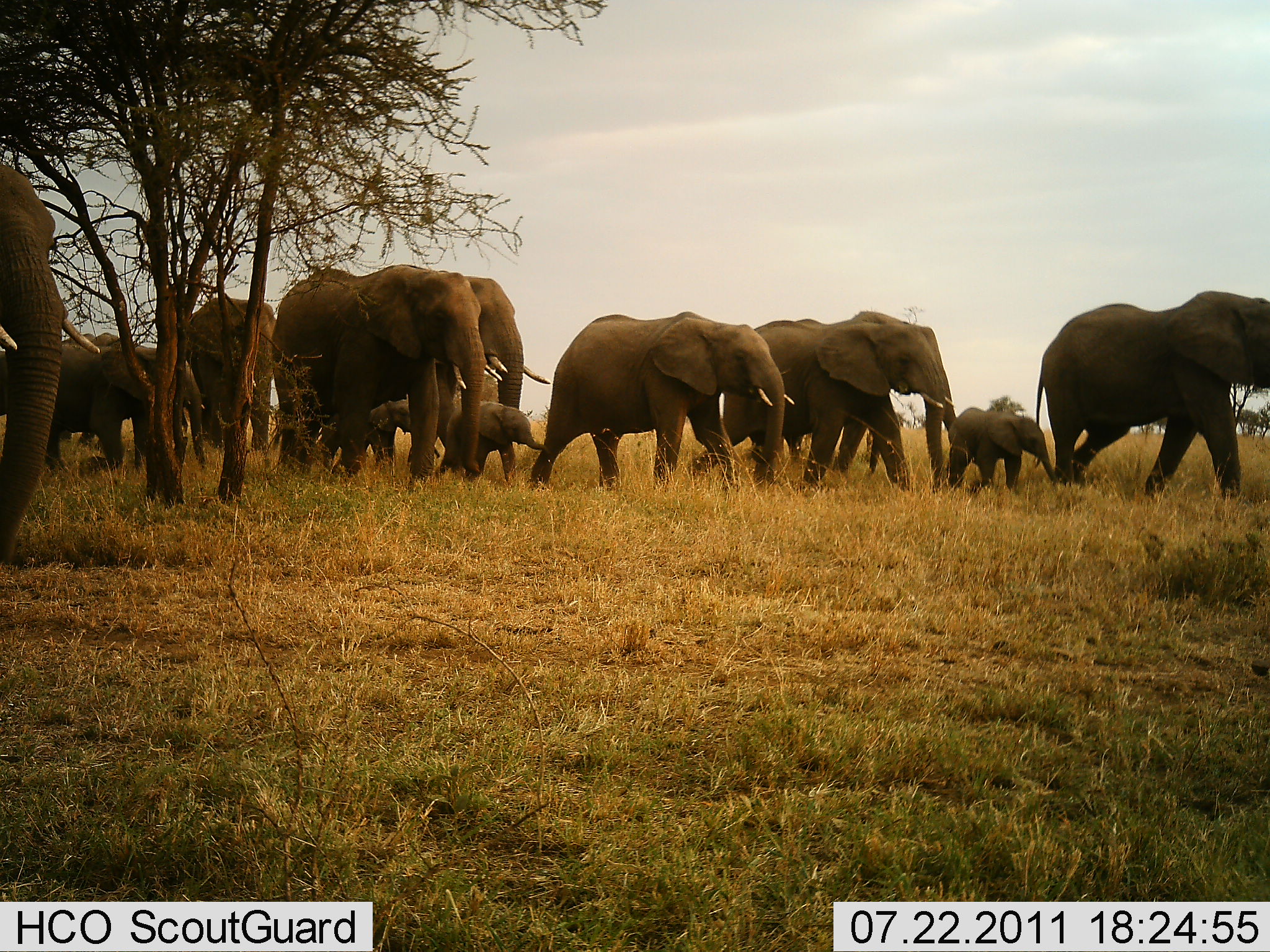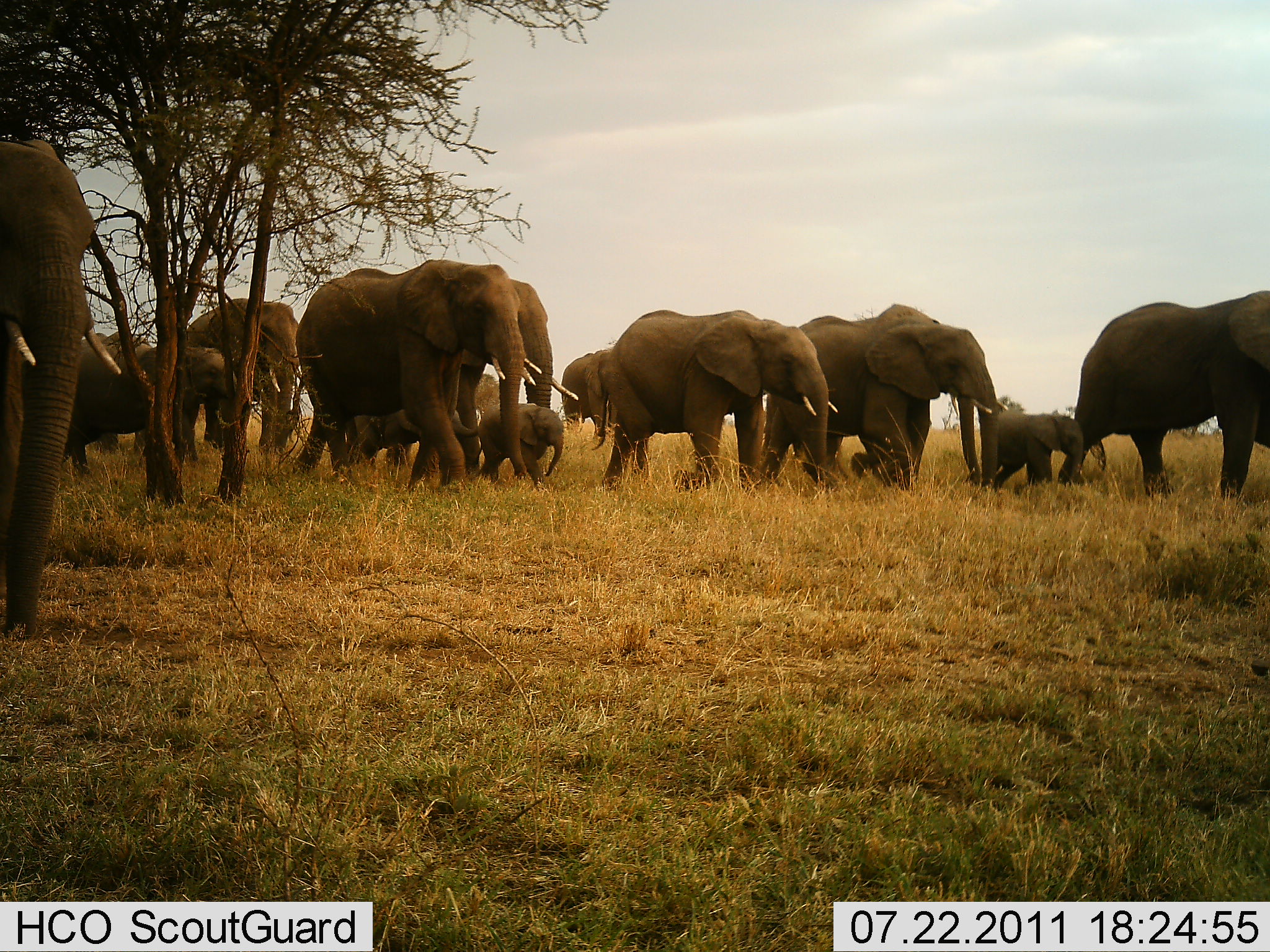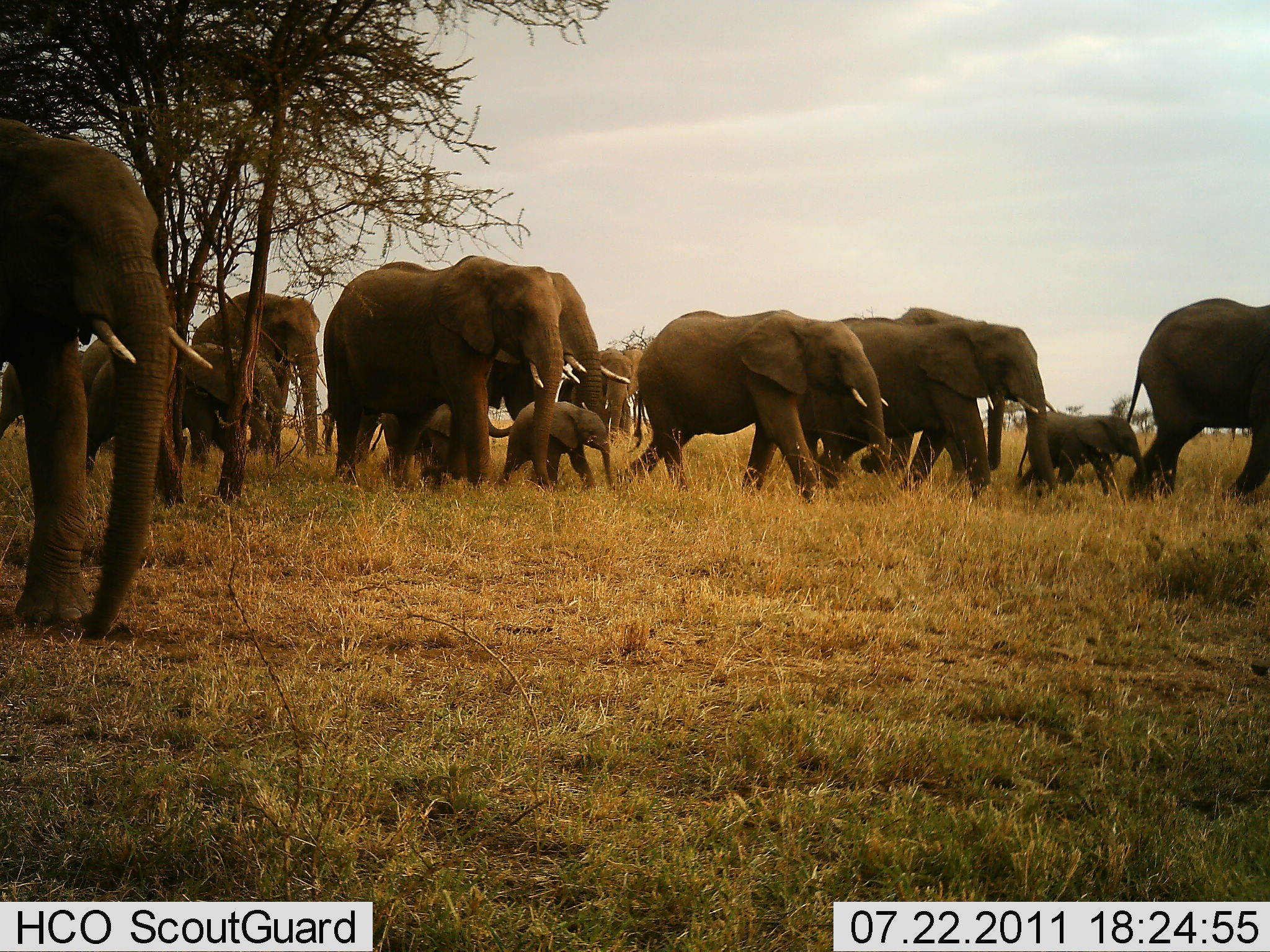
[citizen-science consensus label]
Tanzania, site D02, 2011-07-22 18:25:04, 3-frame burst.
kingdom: Animalia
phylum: Chordata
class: Mammalia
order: Proboscidea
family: Elephantidae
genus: Loxodonta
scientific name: Loxodonta africana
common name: african bush elephant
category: elephant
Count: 11-50.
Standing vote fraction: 0%.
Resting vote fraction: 0%.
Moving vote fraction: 100%.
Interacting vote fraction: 8%.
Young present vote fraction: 92%.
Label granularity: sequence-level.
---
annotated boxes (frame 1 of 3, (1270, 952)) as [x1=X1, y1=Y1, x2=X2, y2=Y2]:
animal: [x1=269, y1=262, x2=503, y2=491]; [x1=301, y1=271, x2=551, y2=483]; [x1=1029, y1=288, x2=1270, y2=501]; [x1=687, y1=309, x2=957, y2=496]; [x1=528, y1=312, x2=797, y2=489]; [x1=0, y1=162, x2=104, y2=567]; [x1=44, y1=331, x2=210, y2=475]; [x1=182, y1=295, x2=283, y2=454]; [x1=947, y1=406, x2=1057, y2=495]; [x1=434, y1=400, x2=550, y2=483]; [x1=316, y1=396, x2=413, y2=472]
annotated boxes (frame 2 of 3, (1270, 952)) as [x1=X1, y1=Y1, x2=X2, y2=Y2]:
animal: [x1=0, y1=142, x2=125, y2=644]; [x1=287, y1=257, x2=543, y2=493]; [x1=594, y1=304, x2=841, y2=497]; [x1=753, y1=304, x2=1009, y2=490]; [x1=1055, y1=286, x2=1270, y2=505]; [x1=384, y1=269, x2=553, y2=467]; [x1=62, y1=333, x2=242, y2=481]; [x1=170, y1=297, x2=300, y2=452]; [x1=349, y1=396, x2=480, y2=466]; [x1=983, y1=410, x2=1086, y2=489]; [x1=557, y1=346, x2=618, y2=452]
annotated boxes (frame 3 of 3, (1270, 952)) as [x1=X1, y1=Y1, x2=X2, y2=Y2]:
animal: [x1=0, y1=118, x2=218, y2=639]; [x1=317, y1=256, x2=588, y2=494]; [x1=616, y1=309, x2=891, y2=505]; [x1=793, y1=304, x2=1061, y2=503]; [x1=375, y1=254, x2=603, y2=429]; [x1=1112, y1=296, x2=1270, y2=502]; [x1=191, y1=291, x2=322, y2=462]; [x1=167, y1=340, x2=286, y2=471]; [x1=1013, y1=411, x2=1149, y2=497]; [x1=494, y1=399, x2=615, y2=494]; [x1=75, y1=324, x2=135, y2=476]; [x1=368, y1=400, x2=471, y2=483]; [x1=557, y1=349, x2=634, y2=443]; [x1=619, y1=347, x2=646, y2=439]